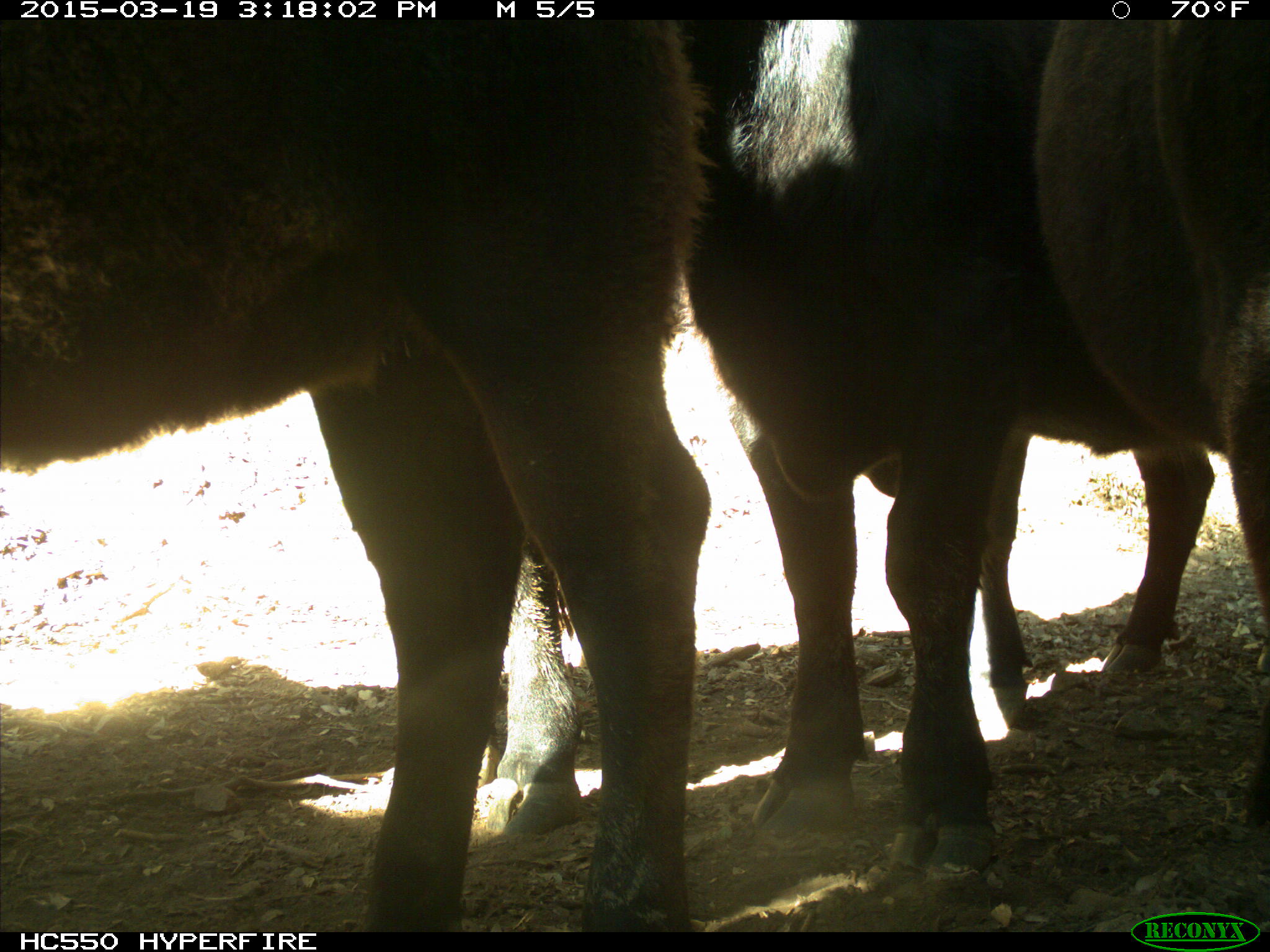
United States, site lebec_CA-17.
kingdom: Animalia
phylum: Chordata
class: Mammalia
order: Artiodactyla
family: Bovidae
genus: Bos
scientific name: Bos taurus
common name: domestic cow